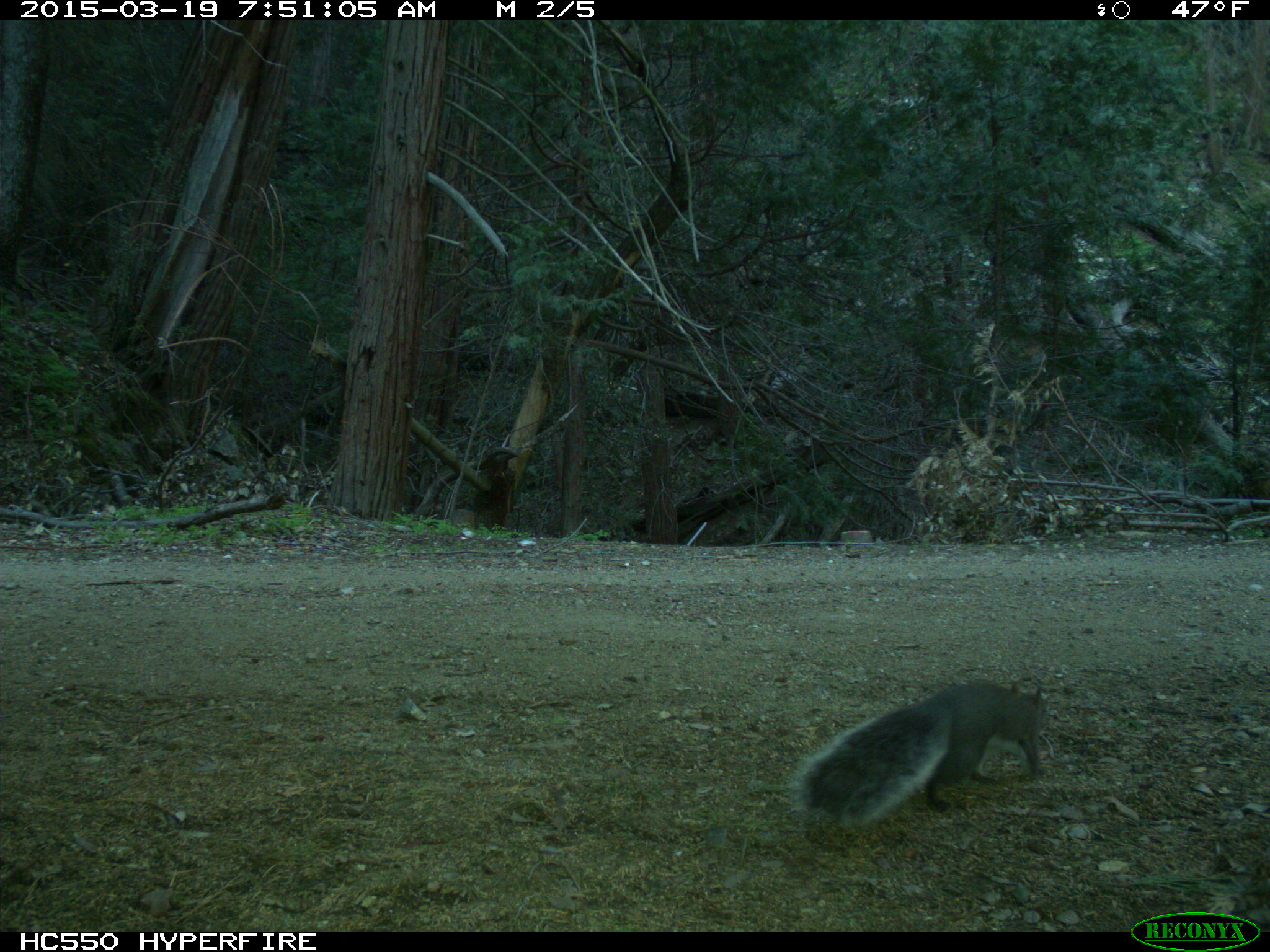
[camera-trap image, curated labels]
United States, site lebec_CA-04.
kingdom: Animalia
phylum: Chordata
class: Mammalia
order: Rodentia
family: Sciuridae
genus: Sciurus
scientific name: Sciurus carolinensis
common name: eastern gray squirrel